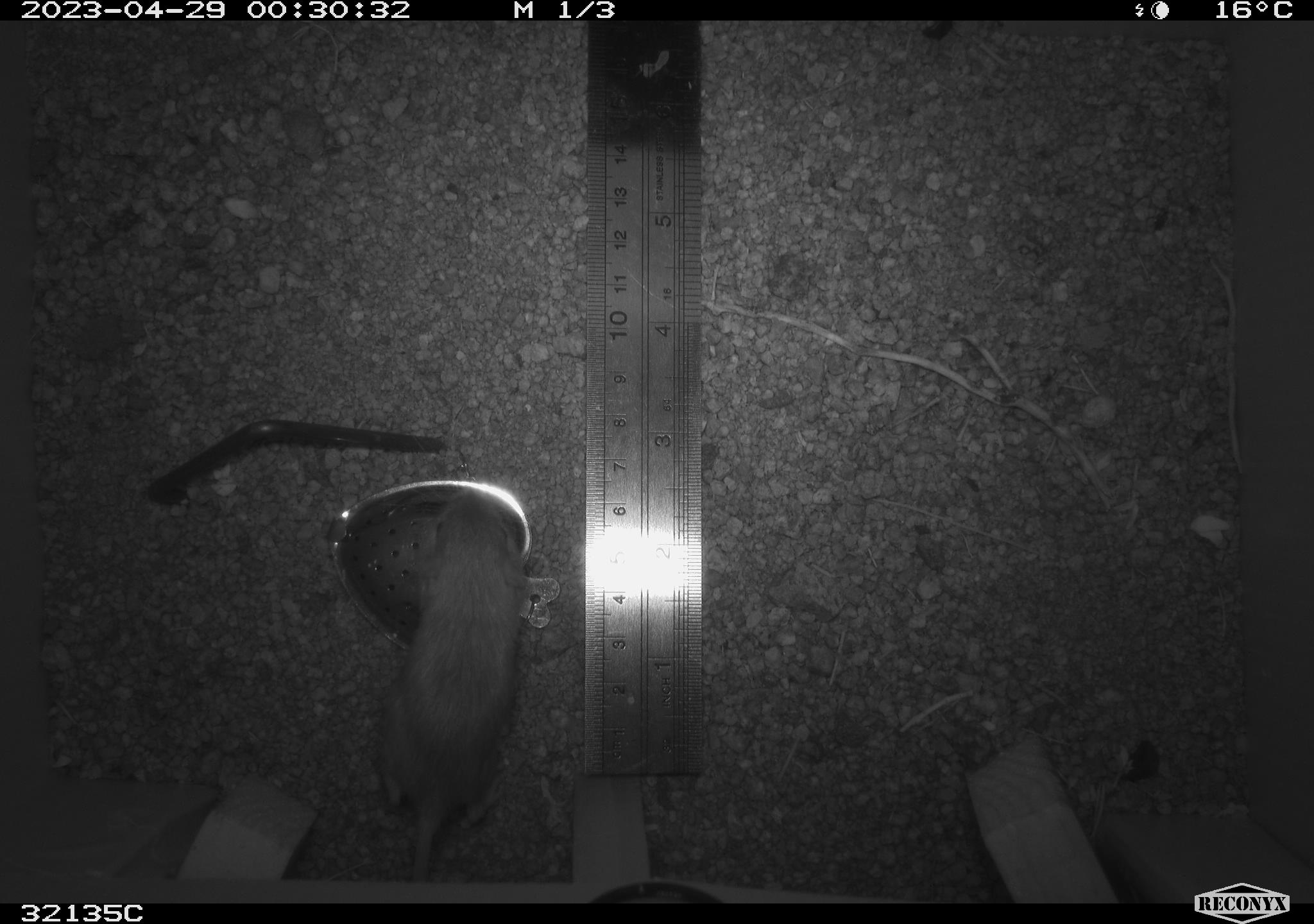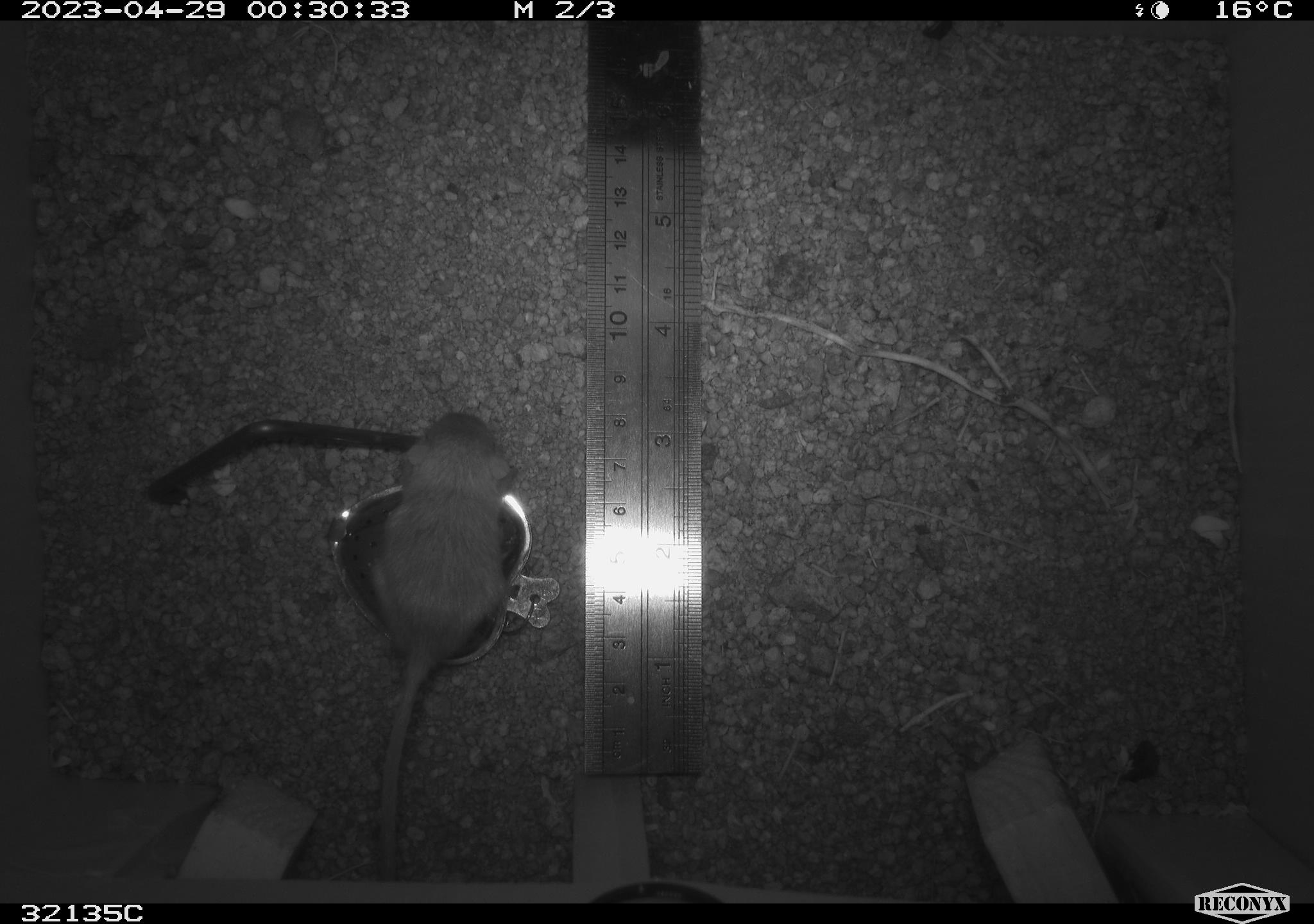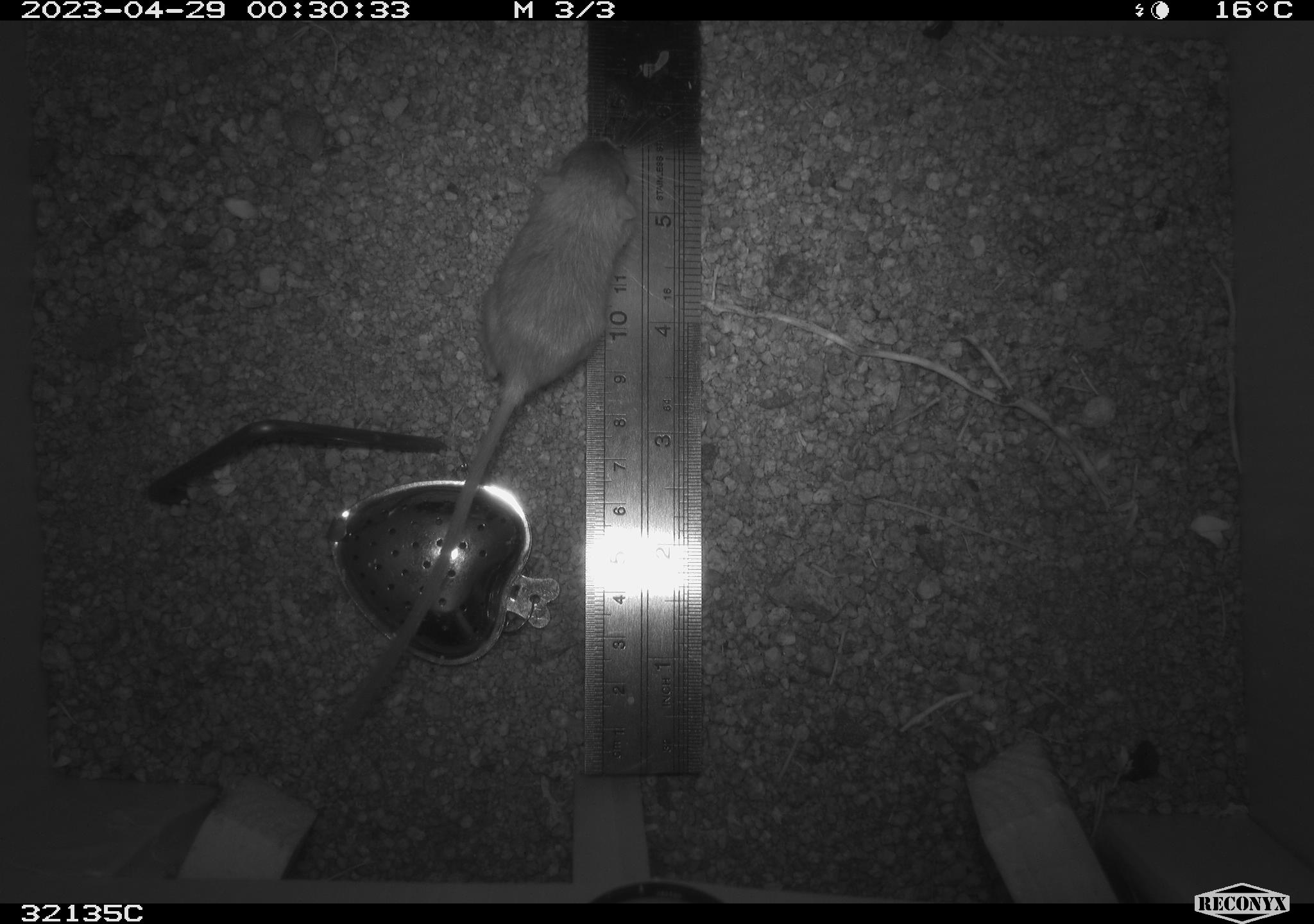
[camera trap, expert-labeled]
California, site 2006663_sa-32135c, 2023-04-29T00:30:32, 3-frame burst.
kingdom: Animalia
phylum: Chordata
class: Mammalia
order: Rodentia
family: Heteromyidae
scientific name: Heteromyidae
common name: kangaroo rats and pocket mice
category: heteromyidae family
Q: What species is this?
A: Heteromyidae family (kangaroo rats and pocket mice) (Heteromyidae).